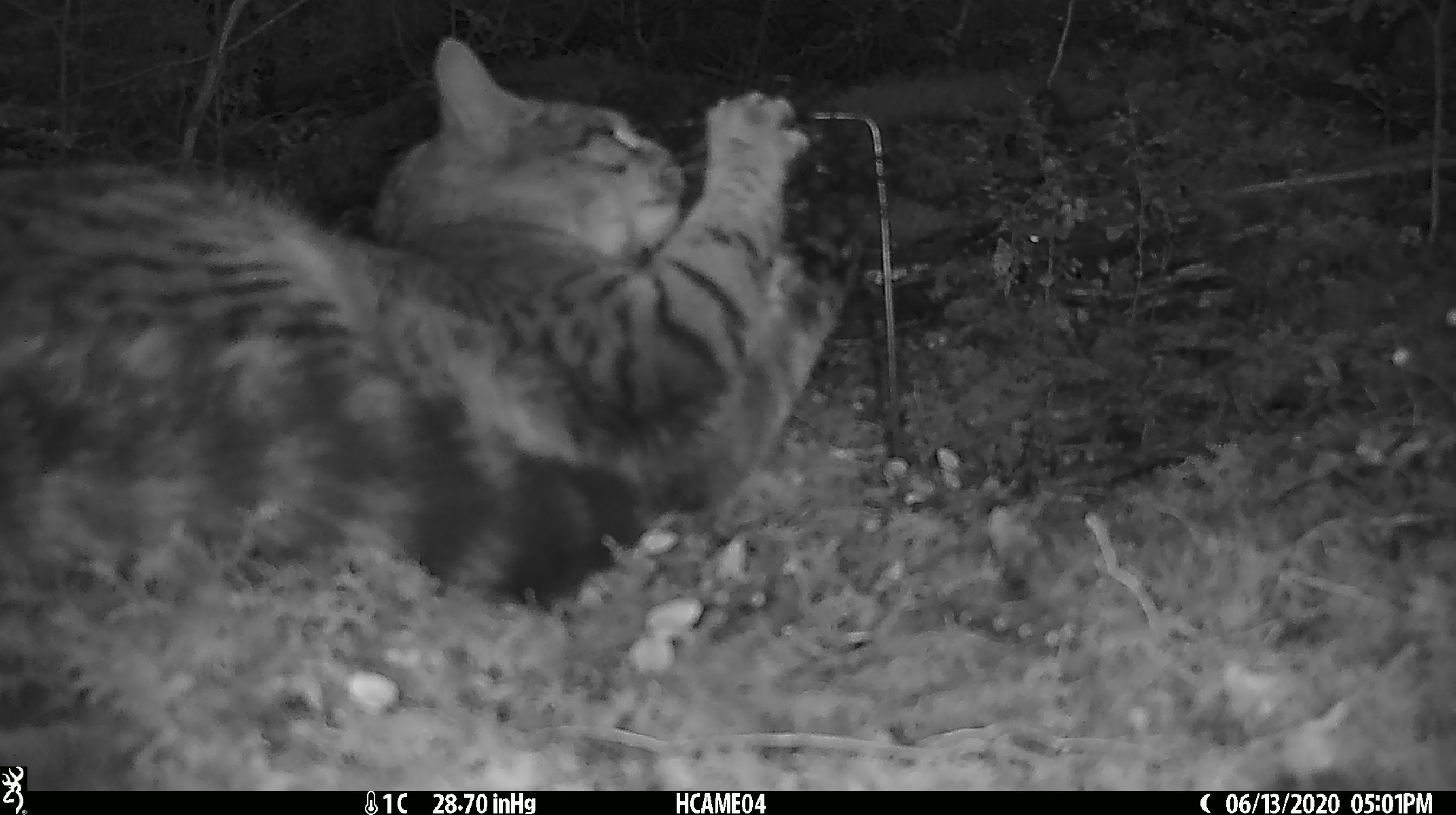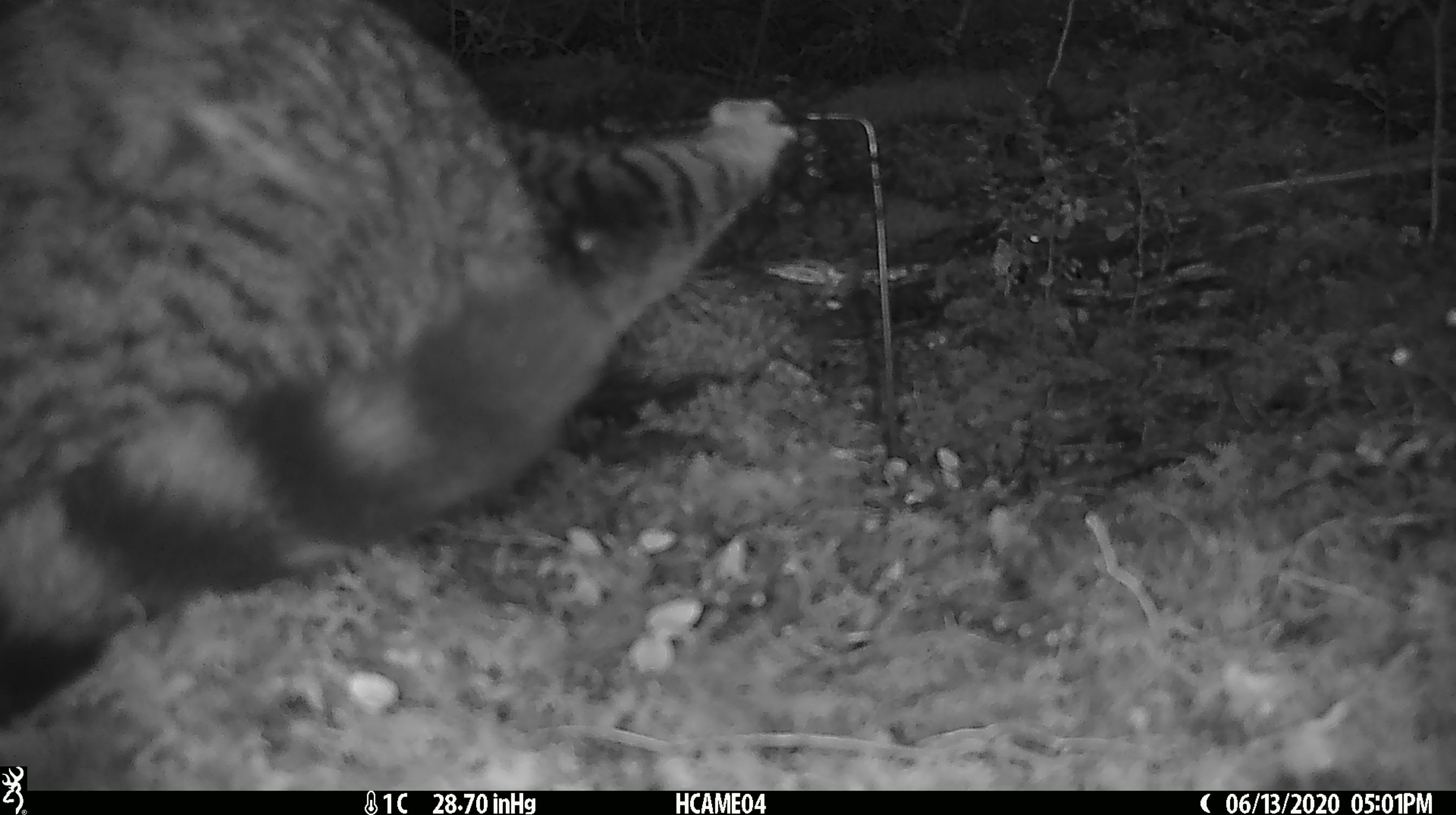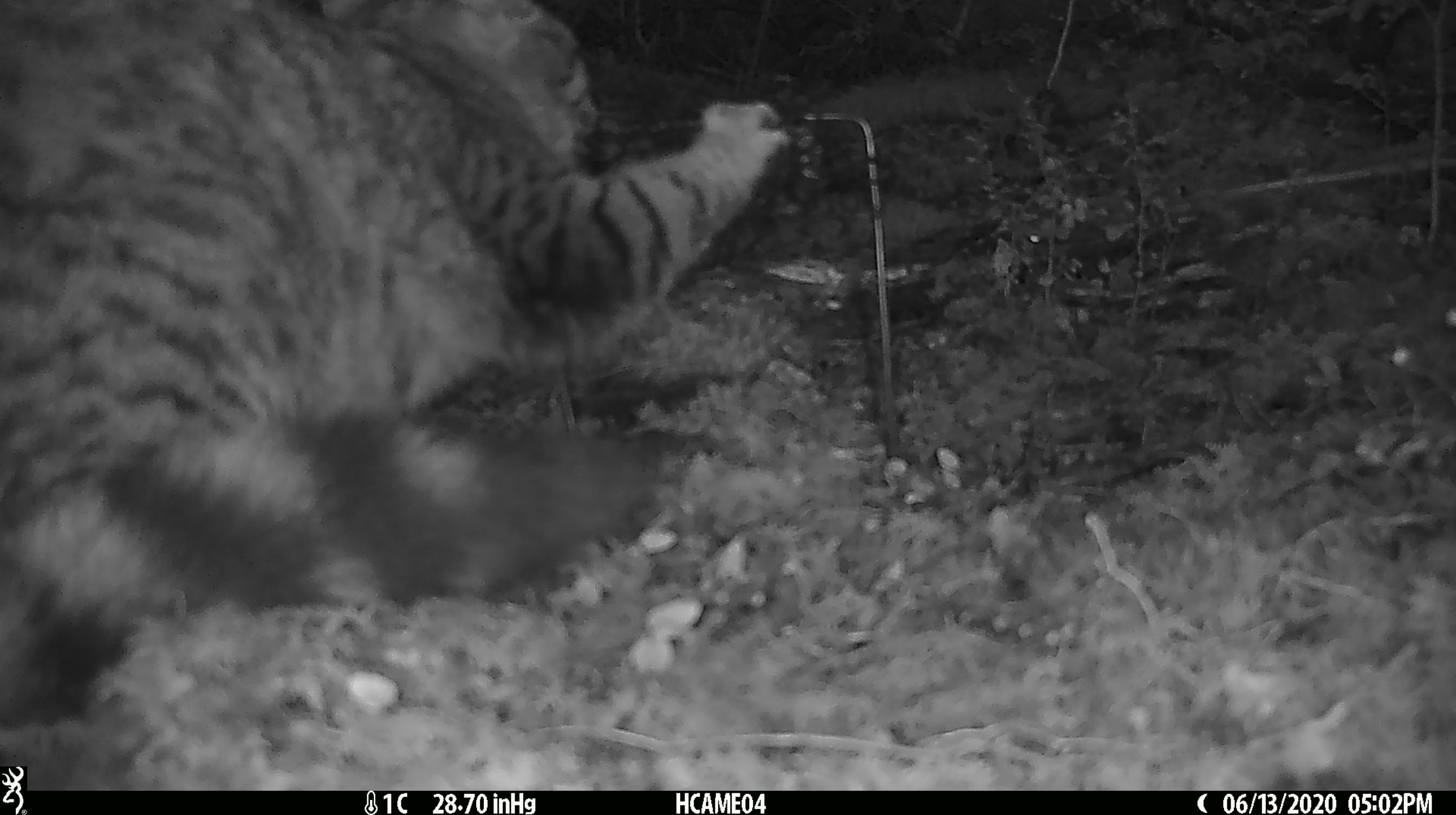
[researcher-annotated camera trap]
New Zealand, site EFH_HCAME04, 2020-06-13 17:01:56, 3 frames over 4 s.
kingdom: Animalia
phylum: Chordata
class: Mammalia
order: Carnivora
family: Felidae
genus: Felis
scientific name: Felis catus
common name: domestic cat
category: cat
Cat (domestic cat) (Felis catus).